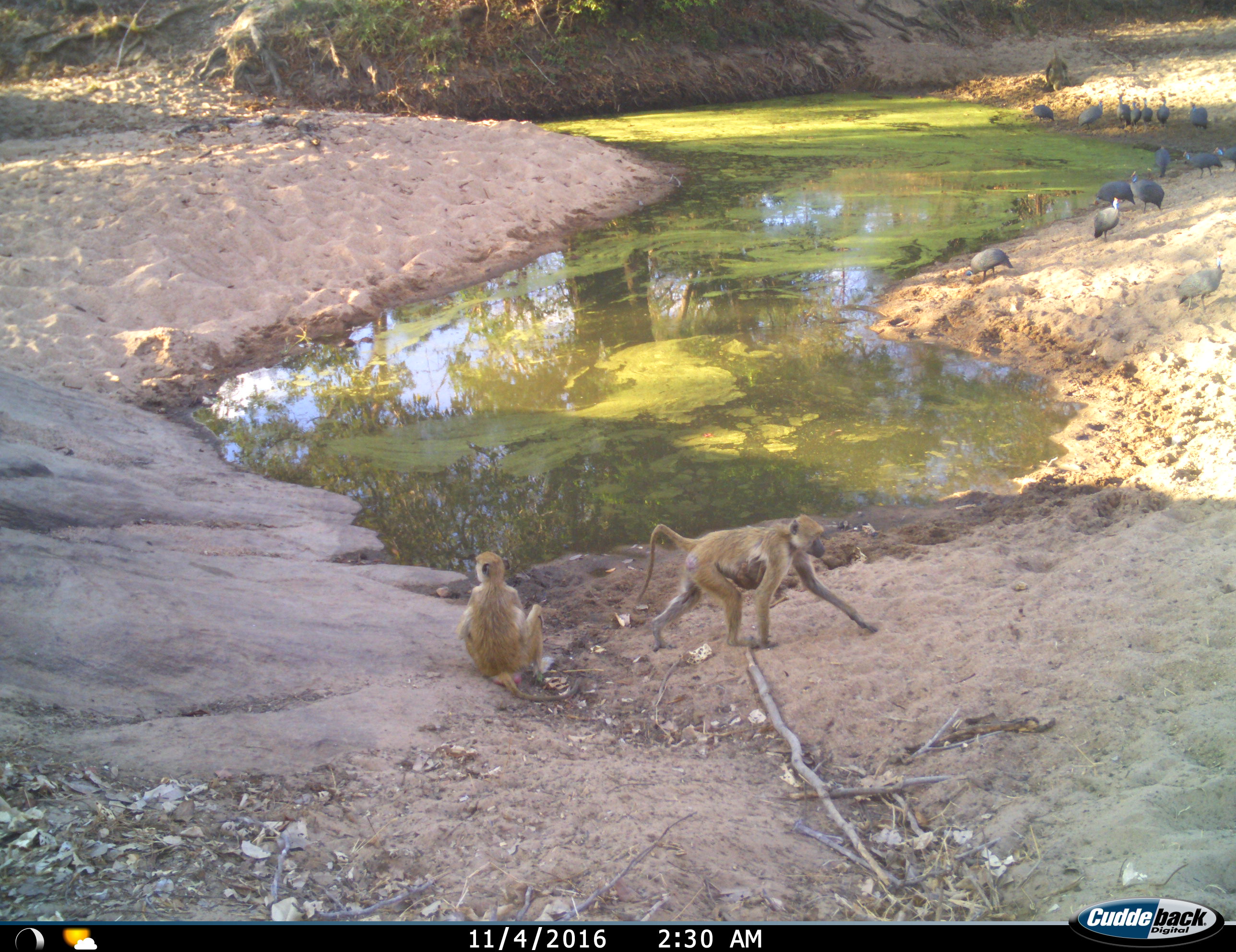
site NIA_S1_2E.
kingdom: Animalia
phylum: Chordata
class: Mammalia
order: Primates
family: Cercopithecidae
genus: Papio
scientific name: Papio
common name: baboon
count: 3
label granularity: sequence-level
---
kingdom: Animalia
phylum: Chordata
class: Aves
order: Galliformes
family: Numididae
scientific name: Numididae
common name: guineafowl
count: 11-50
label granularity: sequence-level